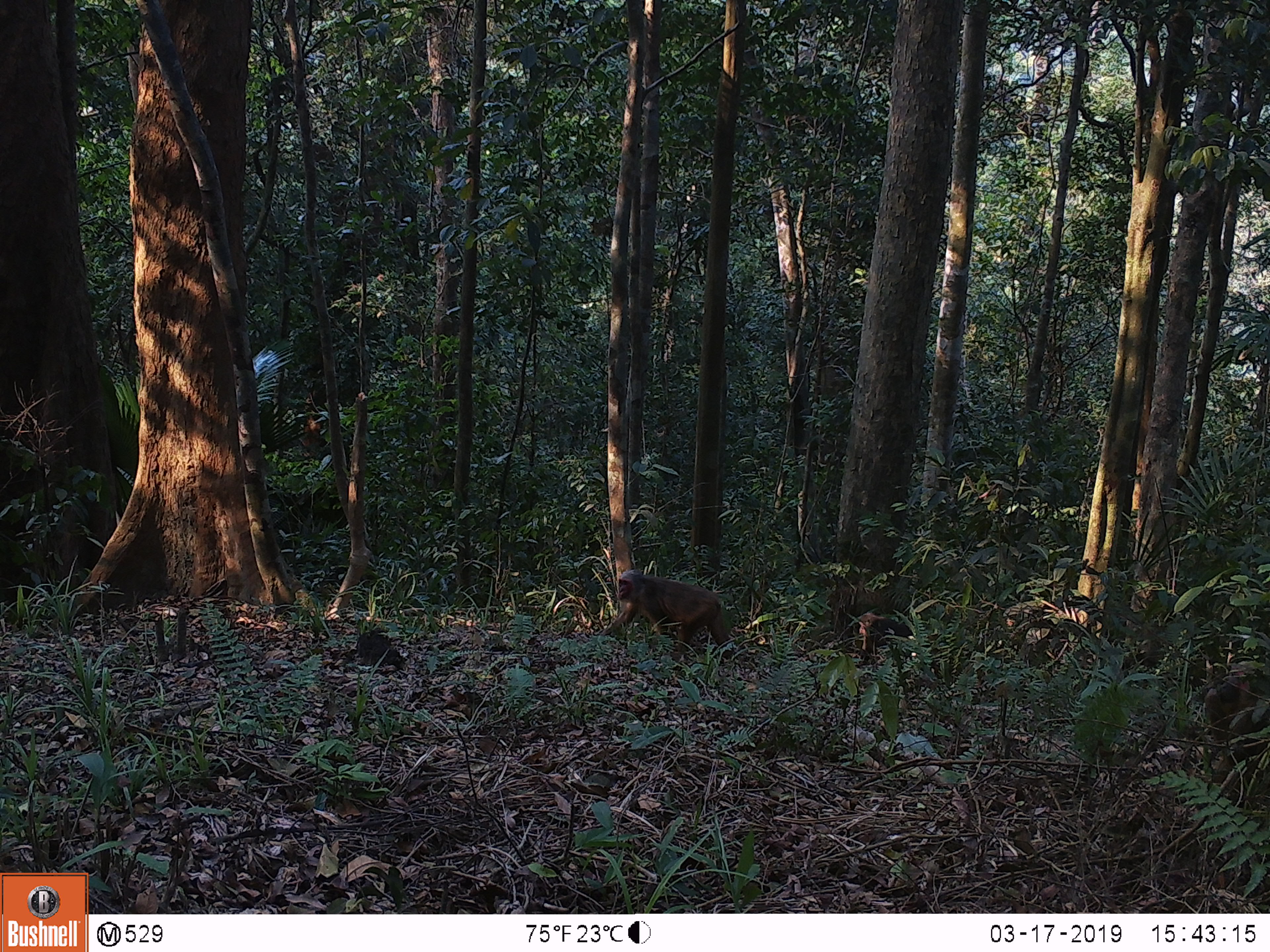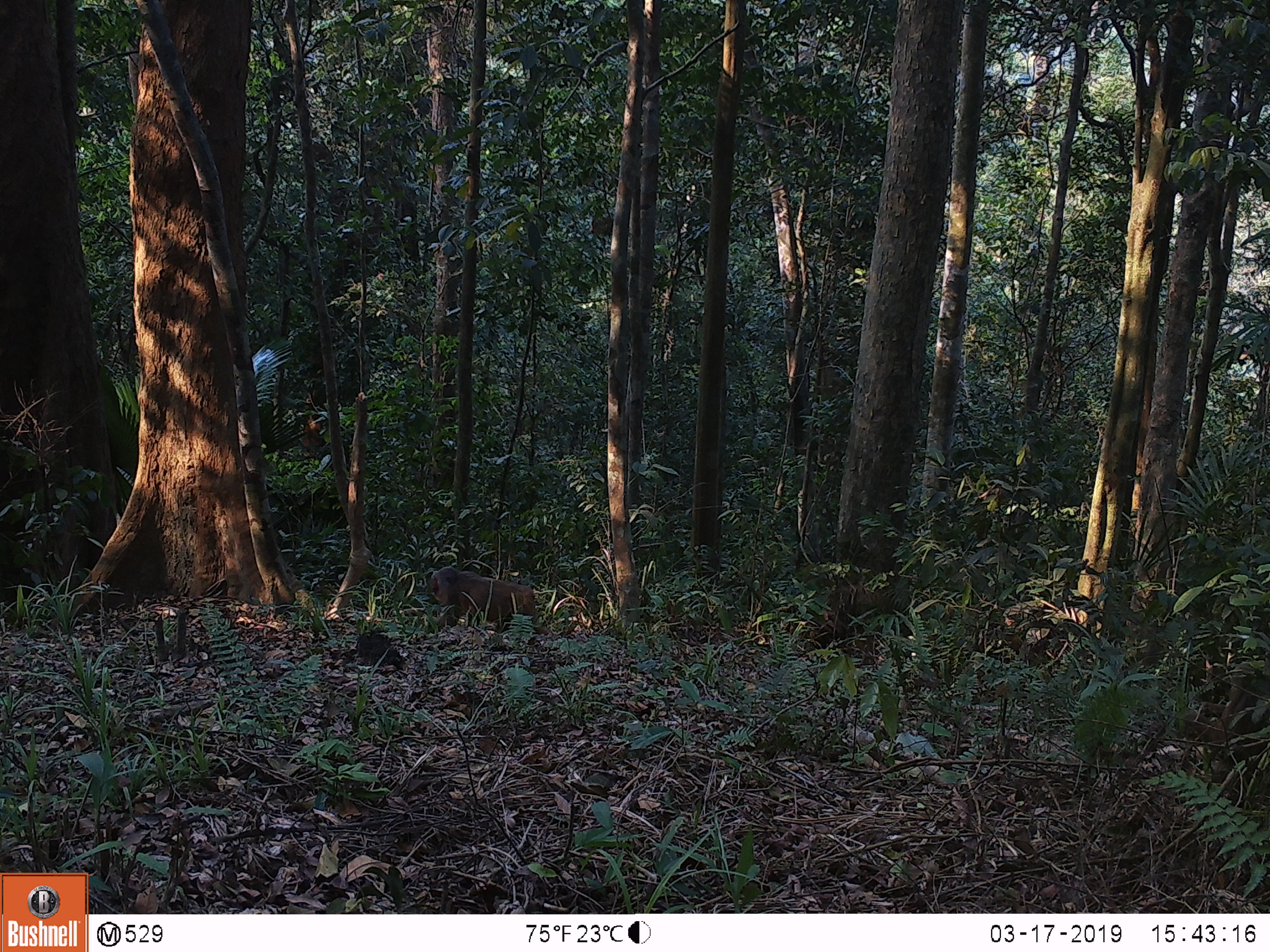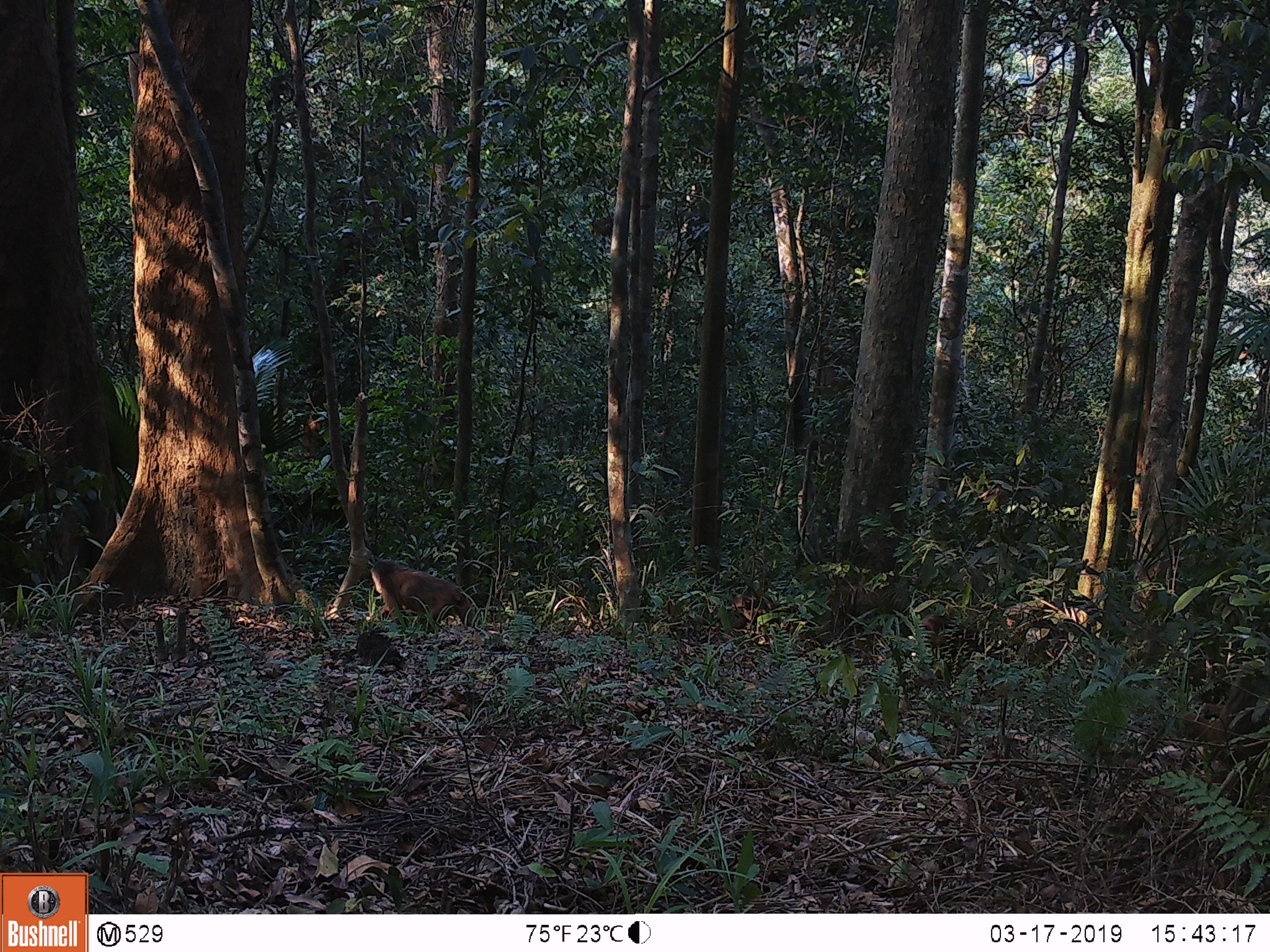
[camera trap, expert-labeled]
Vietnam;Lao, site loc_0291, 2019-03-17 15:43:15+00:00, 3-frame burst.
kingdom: Animalia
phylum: Chordata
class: Mammalia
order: Primates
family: Cercopithecidae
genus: Macaca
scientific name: Macaca arctoides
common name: stump-tailed macaque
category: stump tailed macaque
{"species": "stump tailed macaque (stump-tailed macaque) (Macaca arctoides)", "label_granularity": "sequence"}